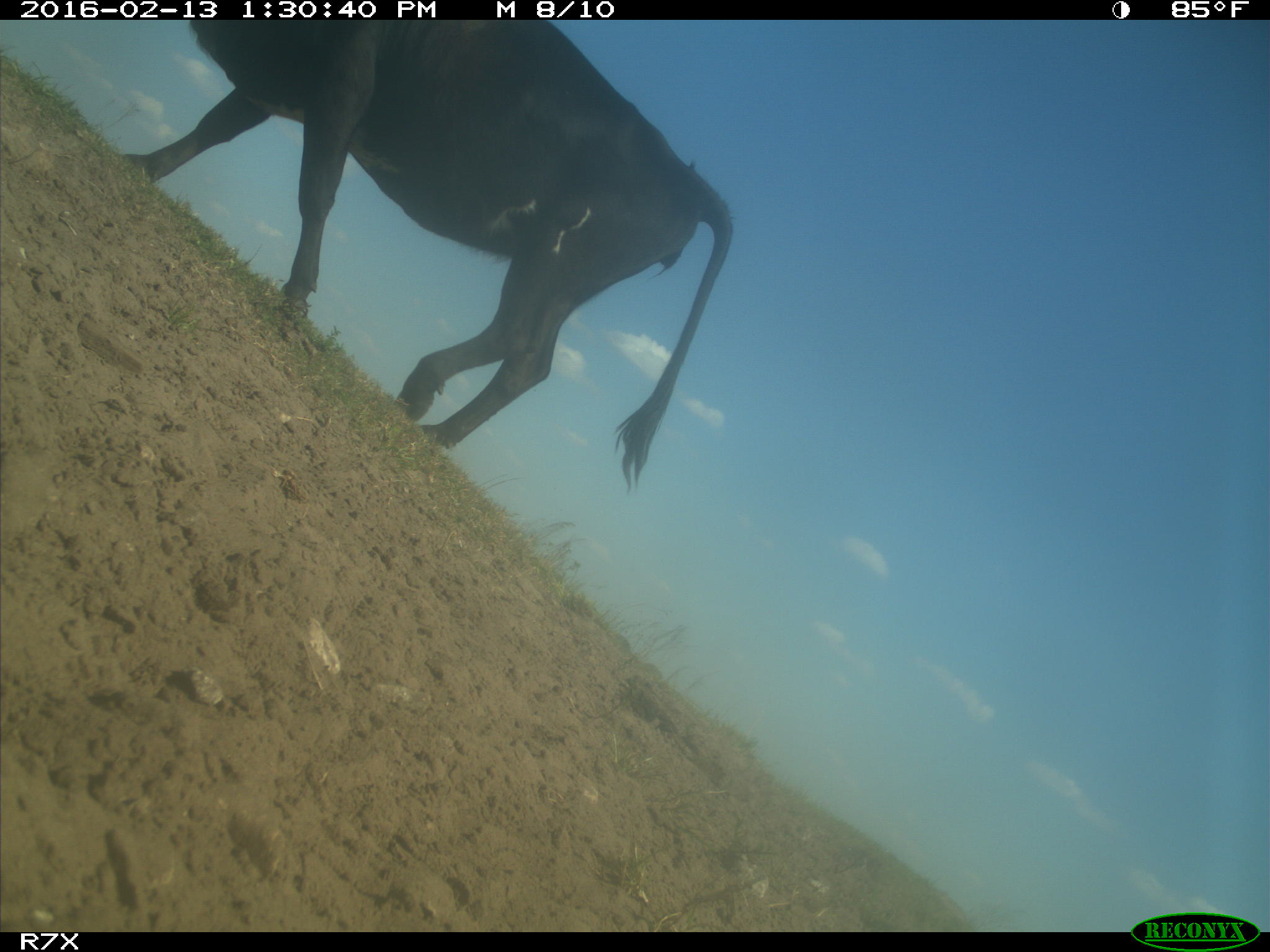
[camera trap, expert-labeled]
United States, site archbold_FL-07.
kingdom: Animalia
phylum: Chordata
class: Mammalia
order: Artiodactyla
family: Bovidae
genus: Bos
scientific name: Bos taurus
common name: domestic cow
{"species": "Bos taurus (domestic cow)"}